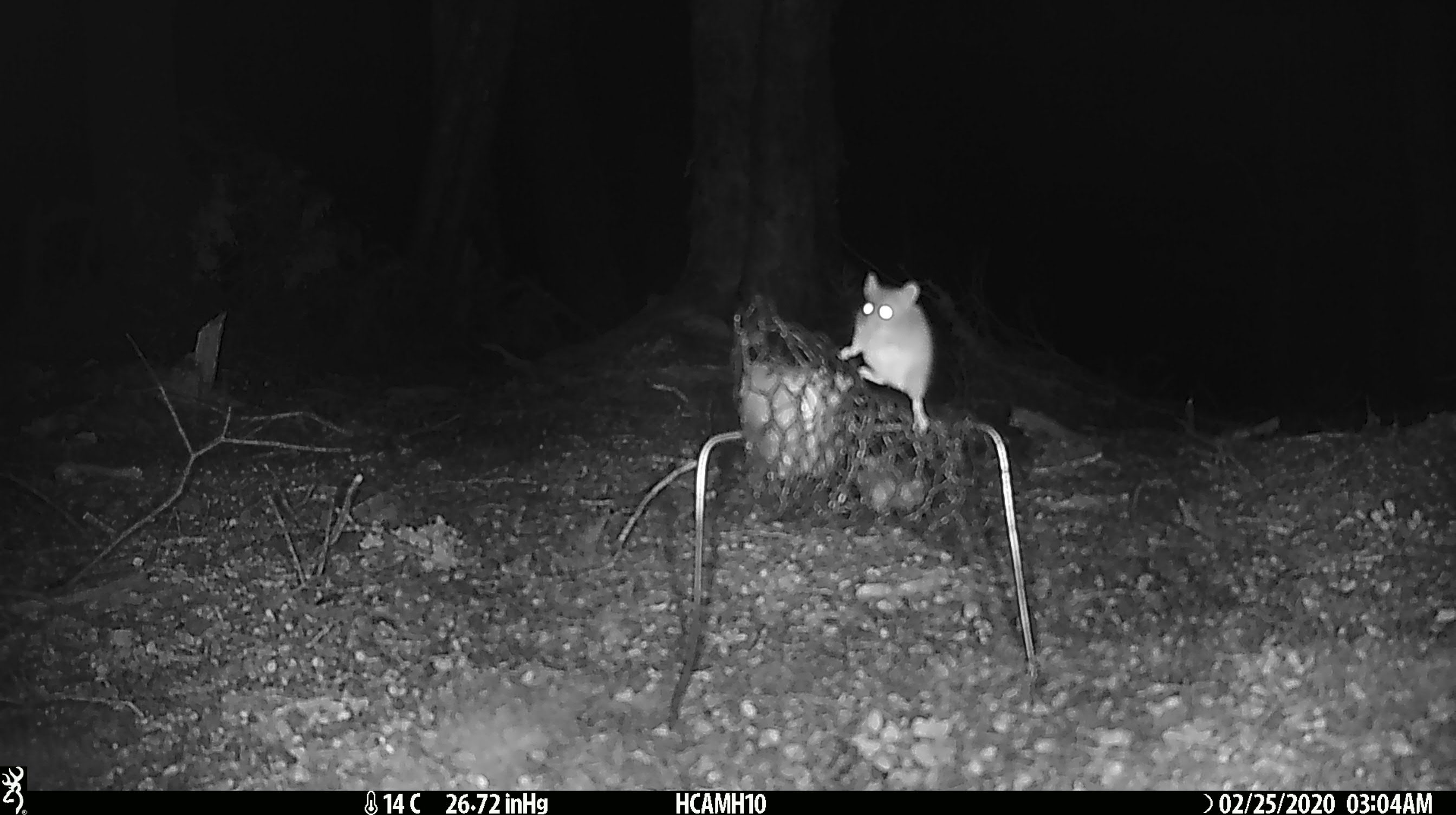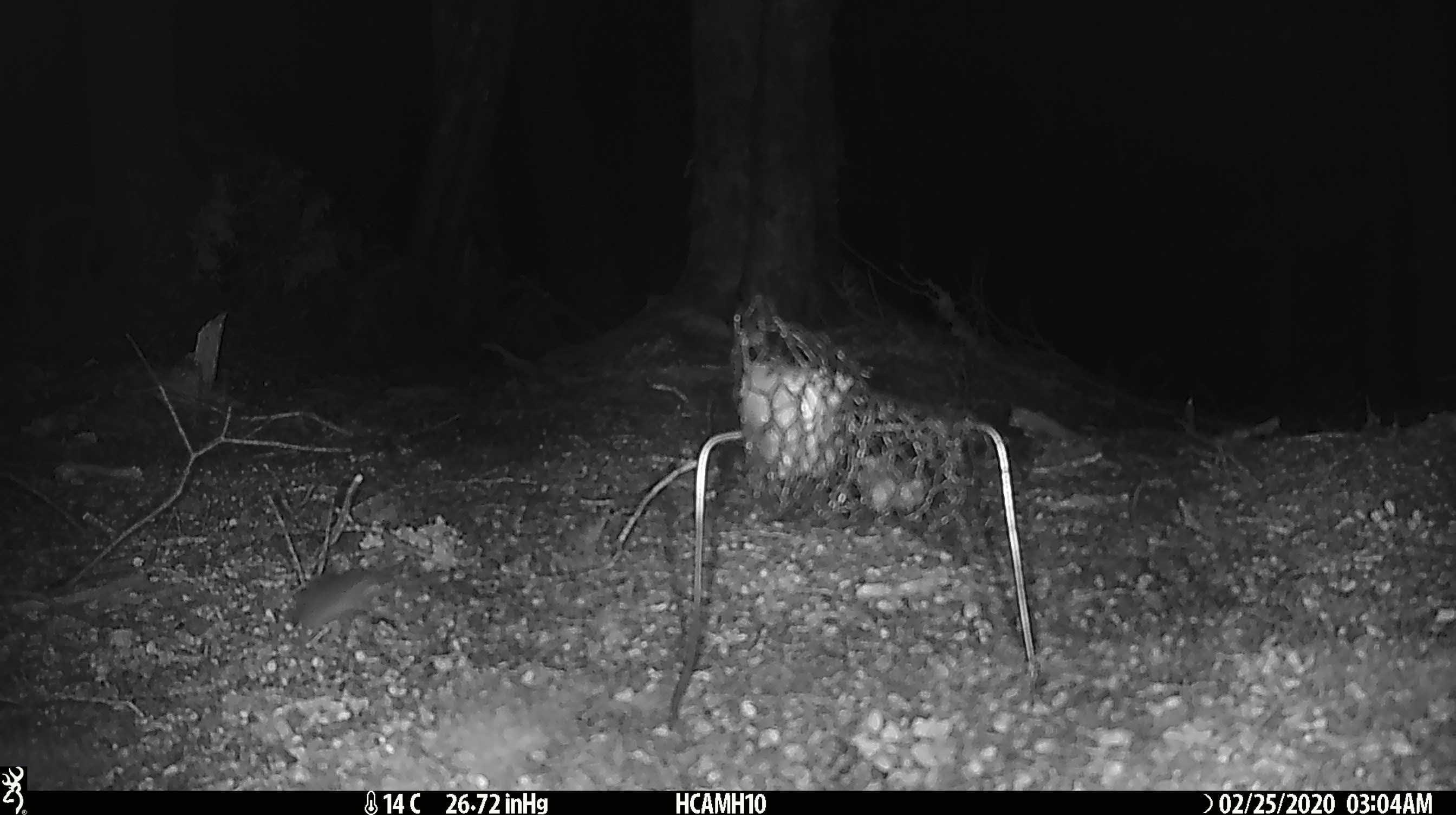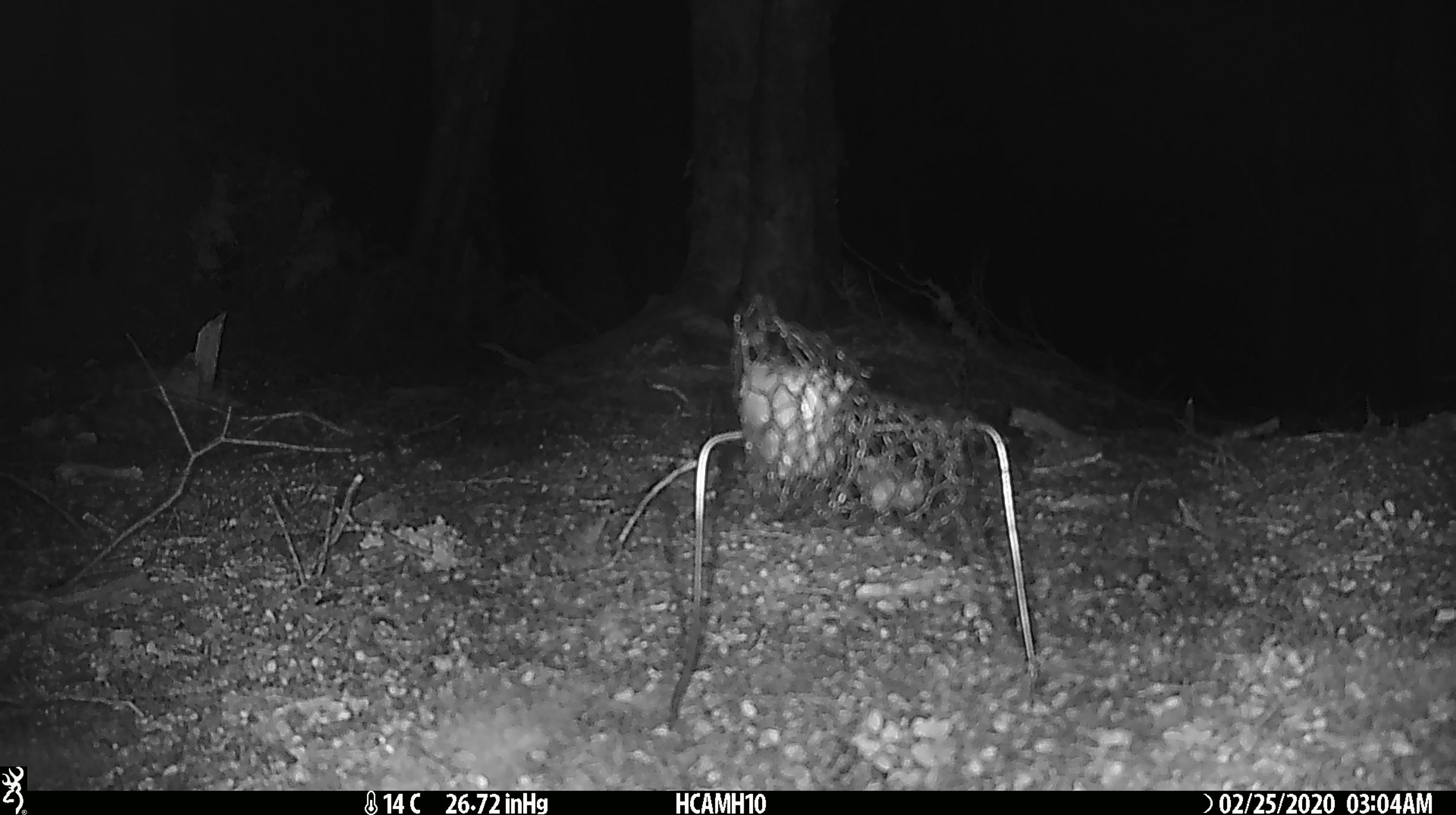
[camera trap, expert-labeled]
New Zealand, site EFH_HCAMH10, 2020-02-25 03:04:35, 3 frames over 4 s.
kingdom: Animalia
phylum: Chordata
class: Mammalia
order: Rodentia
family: Muridae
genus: Mus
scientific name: Mus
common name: mouse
Mouse (Mus).